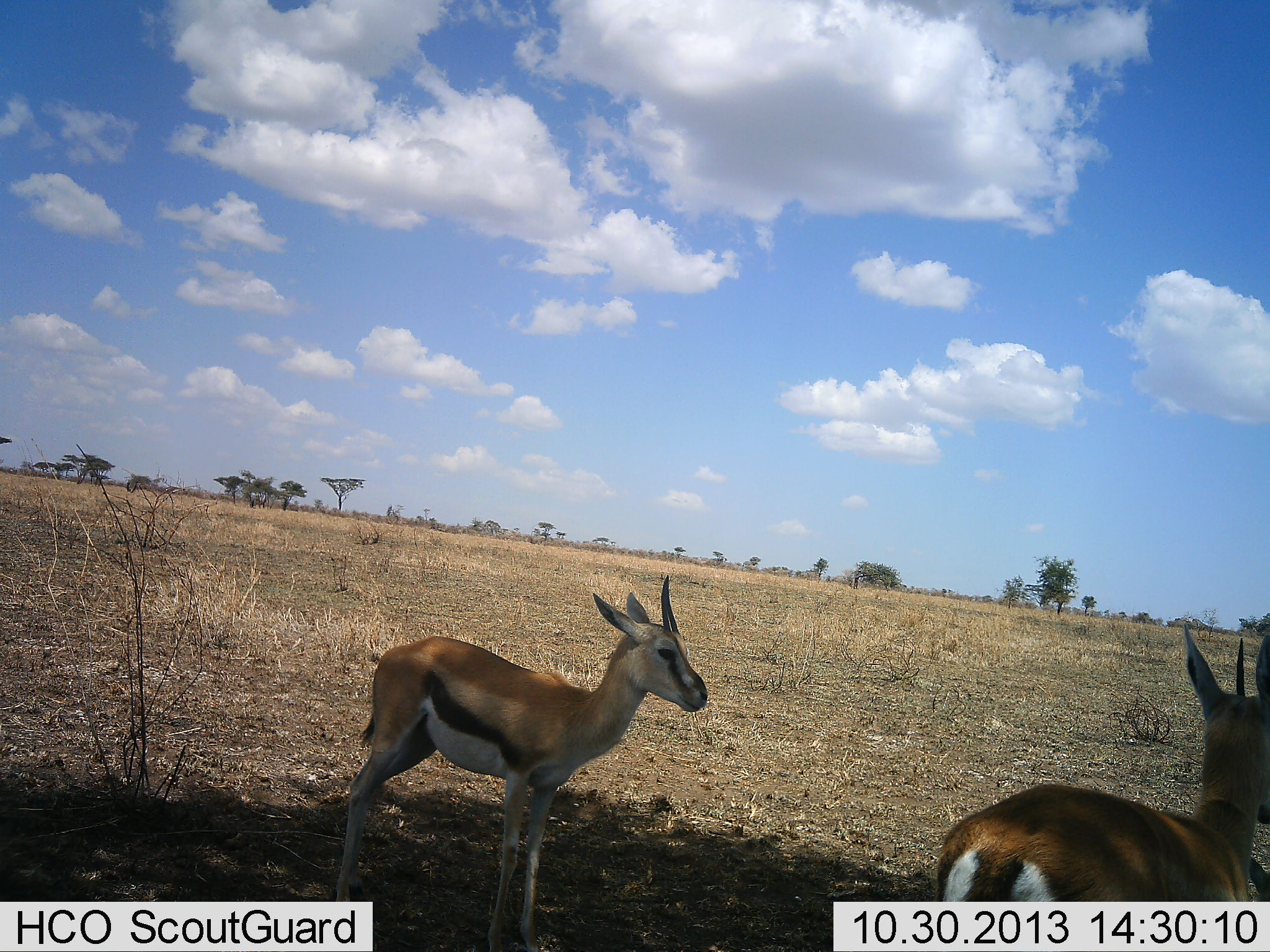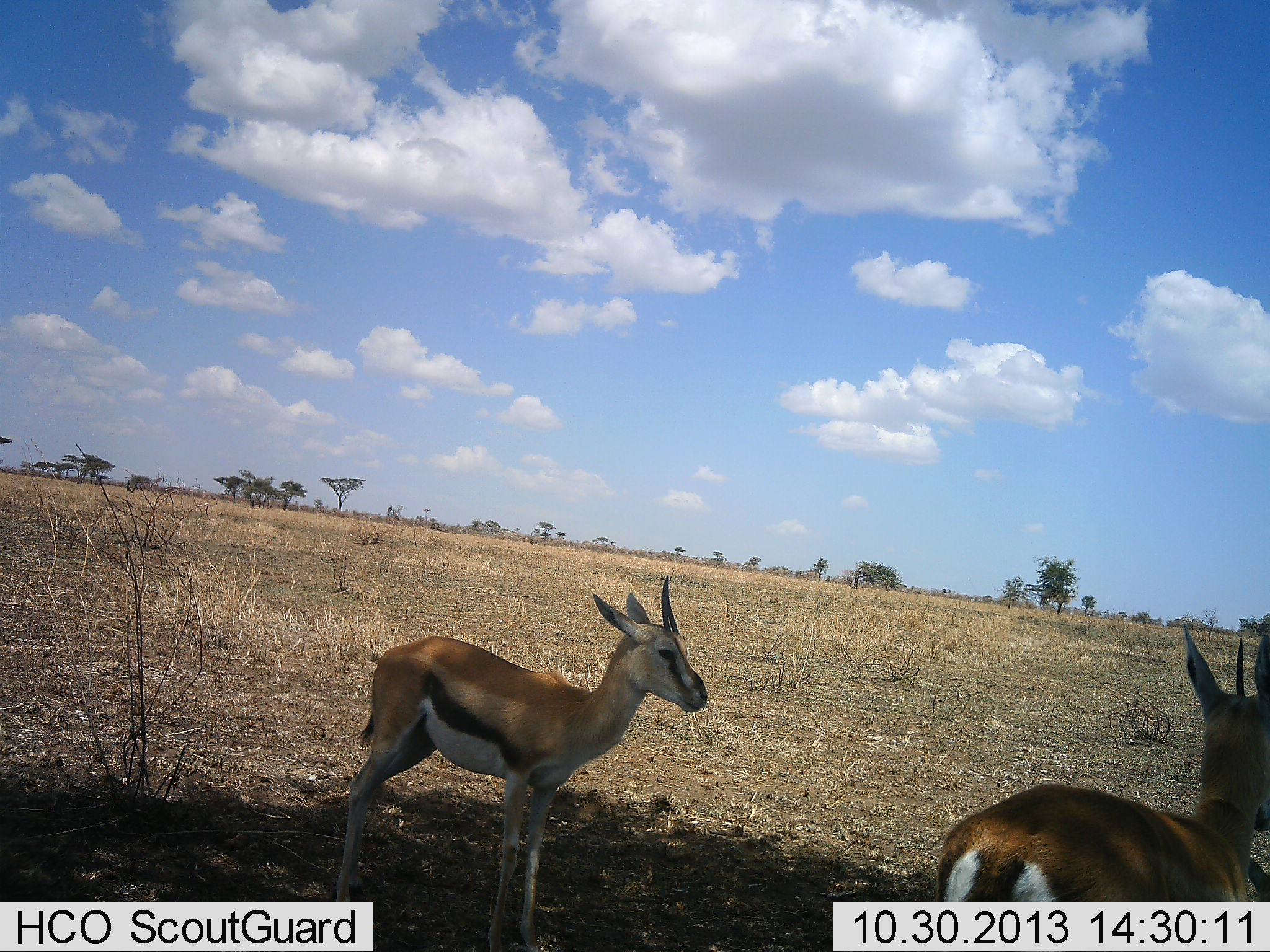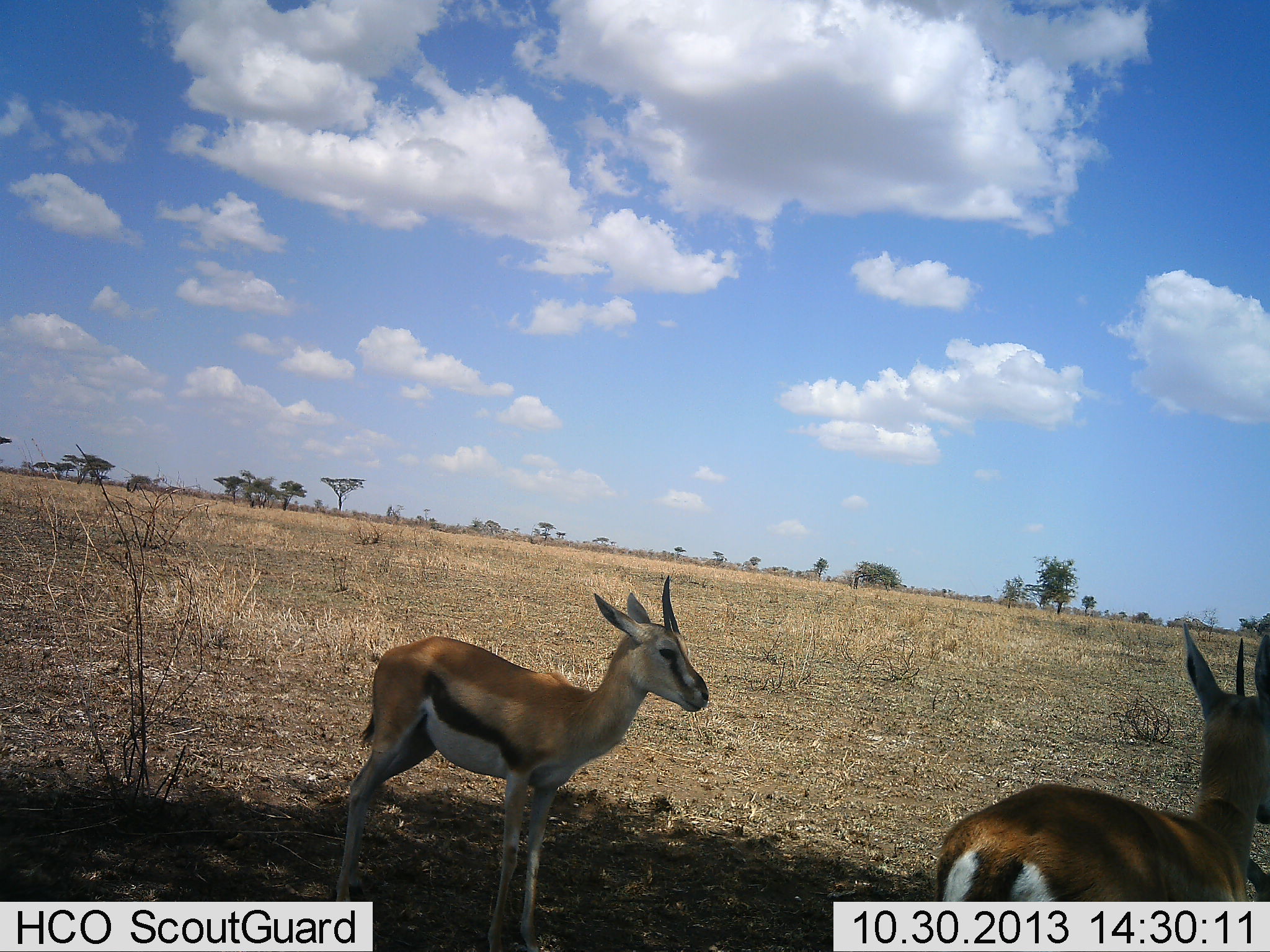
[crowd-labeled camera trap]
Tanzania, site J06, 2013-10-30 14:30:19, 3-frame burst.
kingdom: Animalia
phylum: Chordata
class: Mammalia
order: Artiodactyla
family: Bovidae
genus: Eudorcas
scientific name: Eudorcas thomsonii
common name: thomson's gazelle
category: gazellethomsons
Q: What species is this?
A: Gazellethomsons (thomson's gazelle) (Eudorcas thomsonii).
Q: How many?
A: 2.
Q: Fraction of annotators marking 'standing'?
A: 100%.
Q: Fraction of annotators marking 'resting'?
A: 0%.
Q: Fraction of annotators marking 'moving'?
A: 0%.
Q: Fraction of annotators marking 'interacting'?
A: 0%.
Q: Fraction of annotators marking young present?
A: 11%.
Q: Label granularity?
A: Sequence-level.